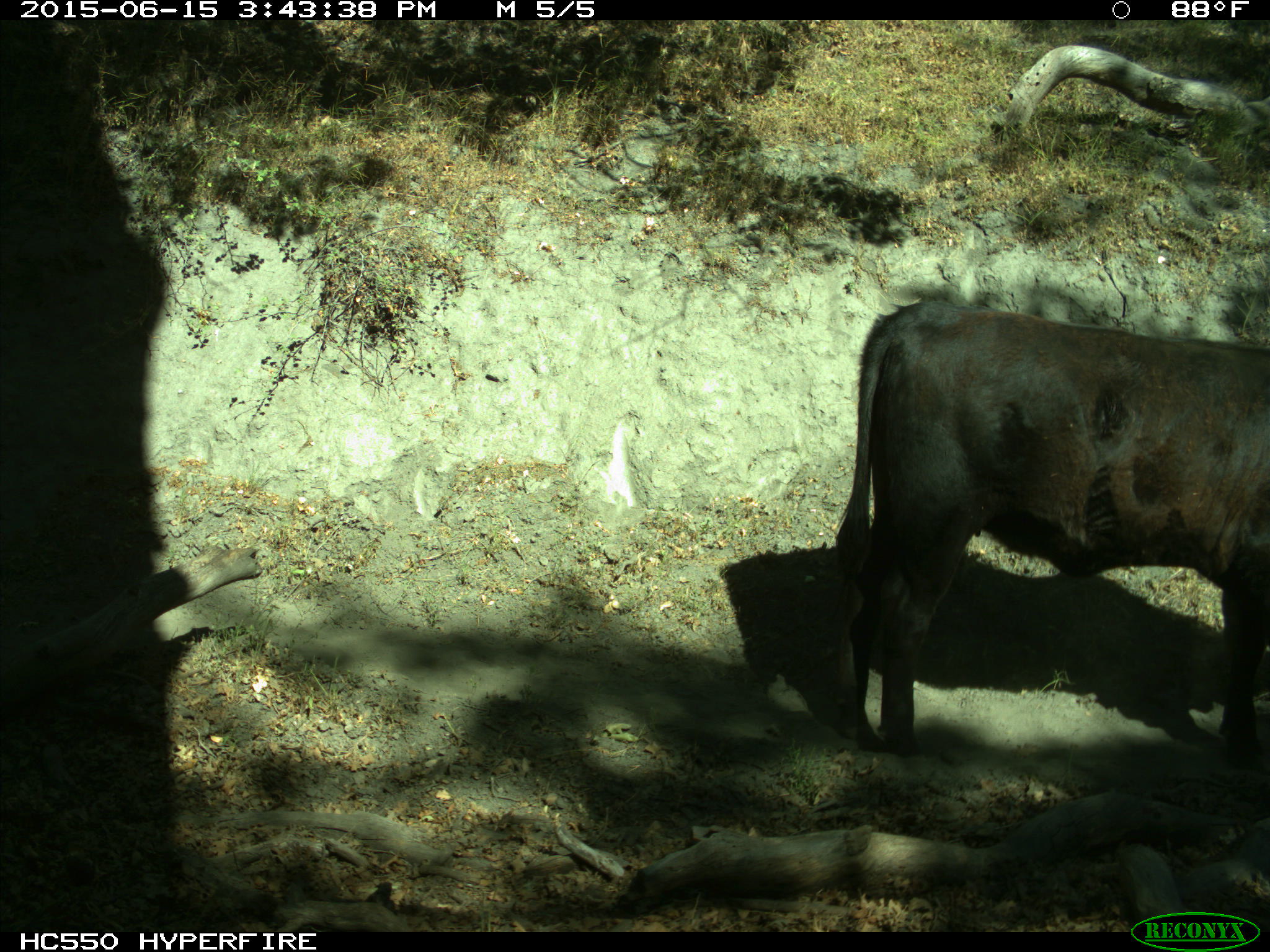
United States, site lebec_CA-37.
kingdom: Animalia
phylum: Chordata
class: Mammalia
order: Artiodactyla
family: Bovidae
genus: Bos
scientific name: Bos taurus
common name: domestic cow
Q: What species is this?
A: Bos taurus (domestic cow).